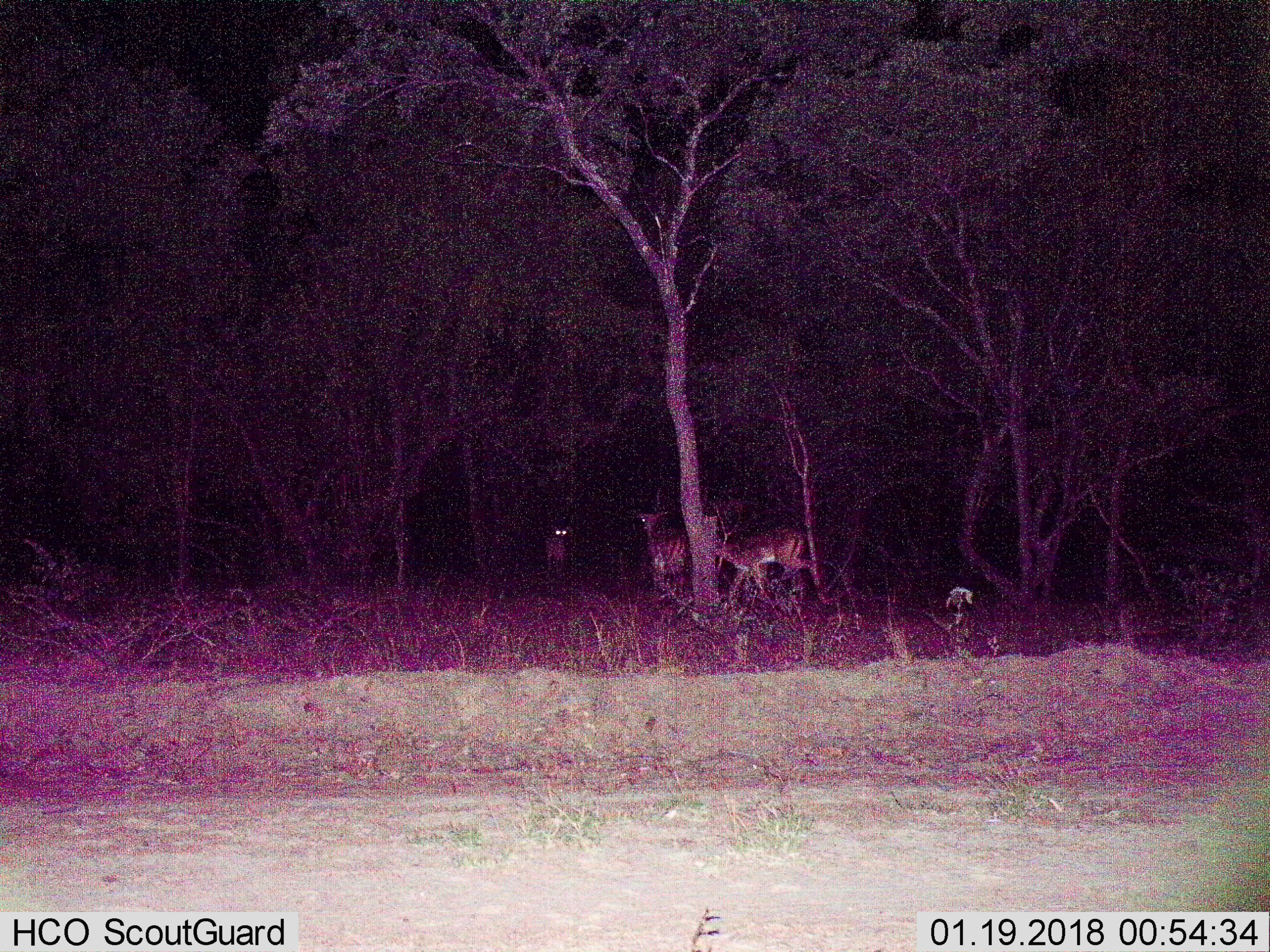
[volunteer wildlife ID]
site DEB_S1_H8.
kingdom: Animalia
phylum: Chordata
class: Mammalia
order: Artiodactyla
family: Bovidae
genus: Aepyceros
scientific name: Aepyceros melampus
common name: impala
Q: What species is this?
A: Impala (Aepyceros melampus).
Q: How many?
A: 3.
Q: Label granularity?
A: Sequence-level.